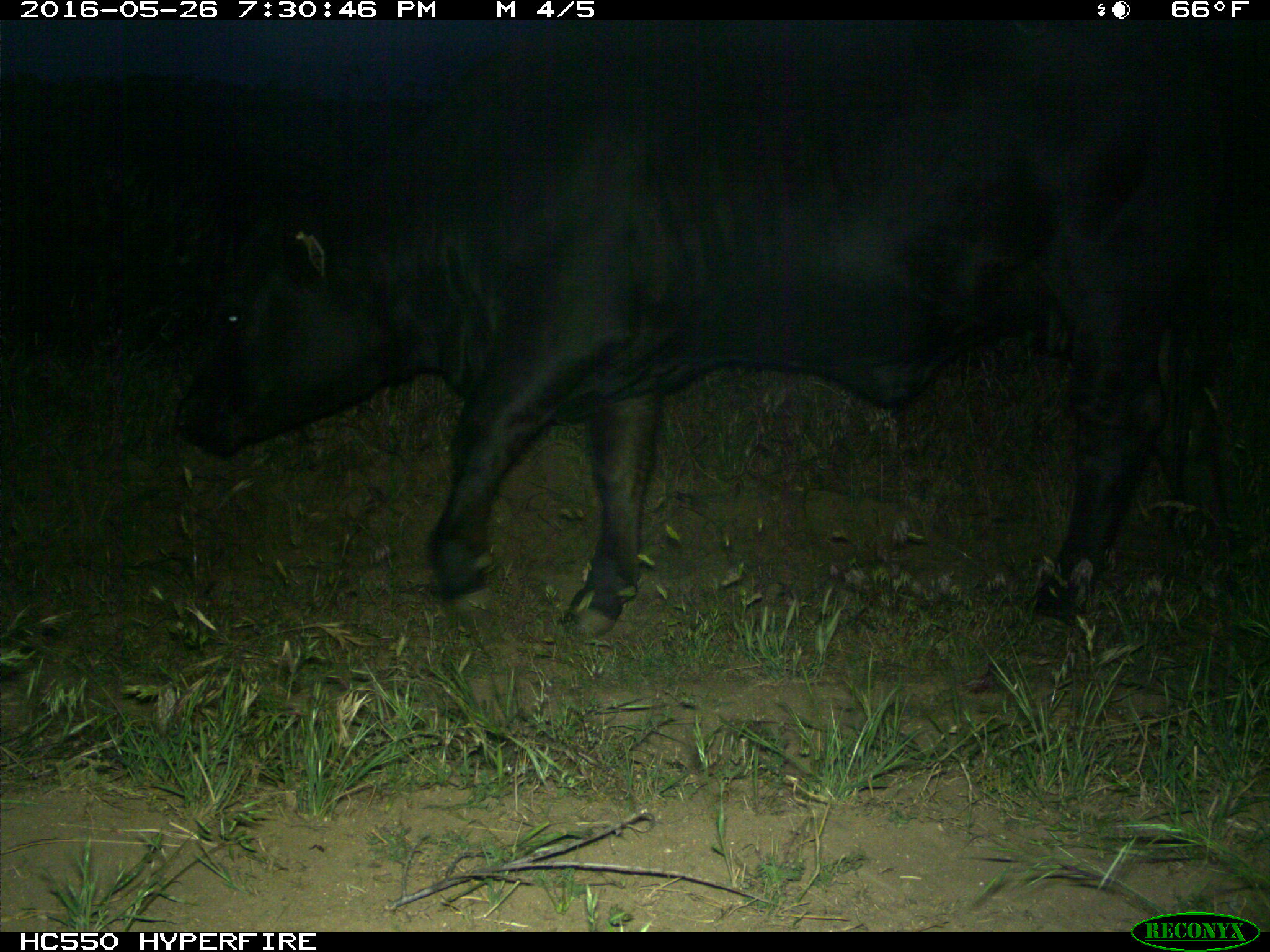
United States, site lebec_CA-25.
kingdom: Animalia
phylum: Chordata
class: Mammalia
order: Artiodactyla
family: Bovidae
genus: Bos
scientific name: Bos taurus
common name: domestic cow